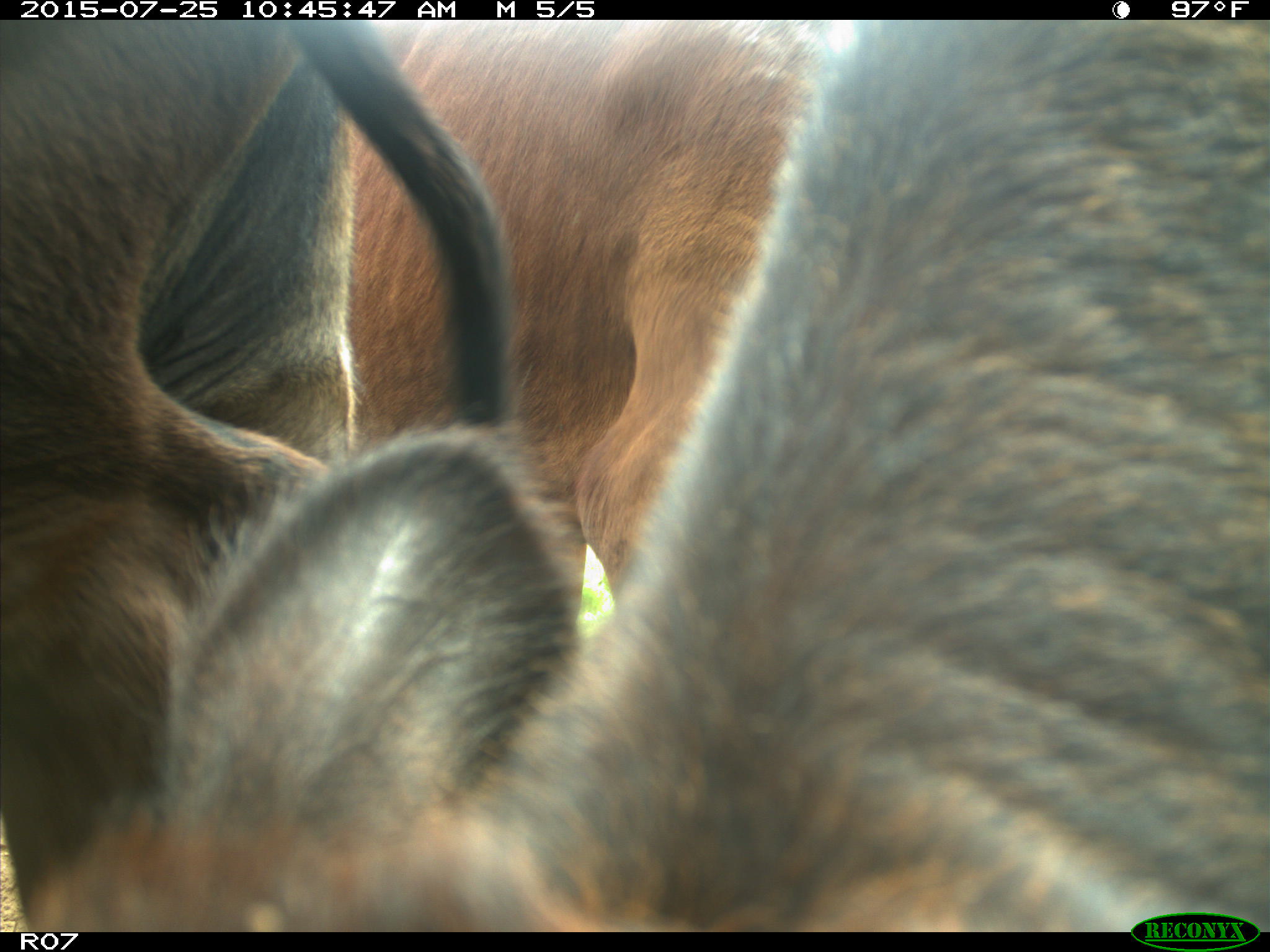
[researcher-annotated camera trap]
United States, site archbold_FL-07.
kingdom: Animalia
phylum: Chordata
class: Mammalia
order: Artiodactyla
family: Bovidae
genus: Bos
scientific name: Bos taurus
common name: domestic cow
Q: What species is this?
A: Bos taurus (domestic cow).